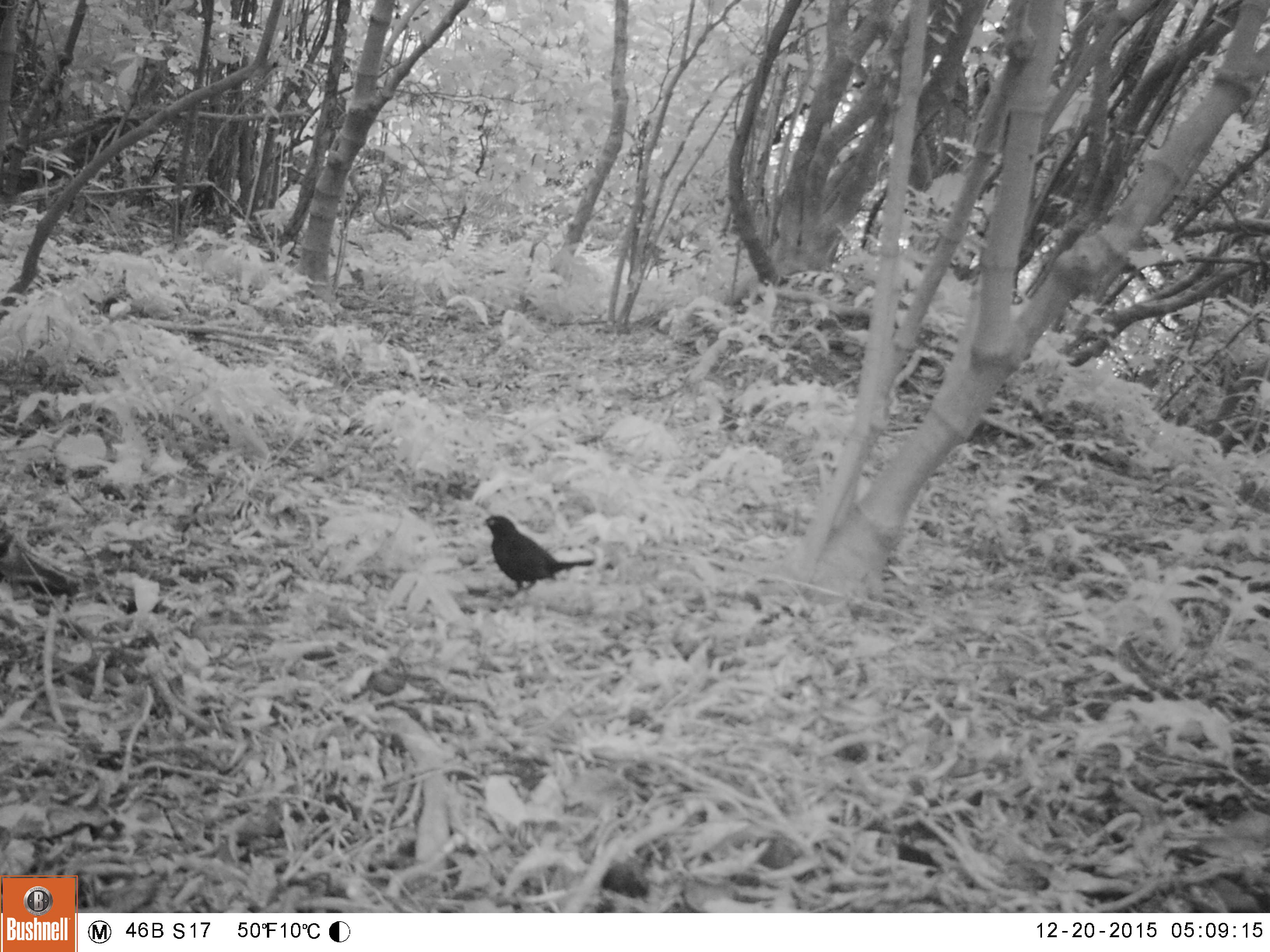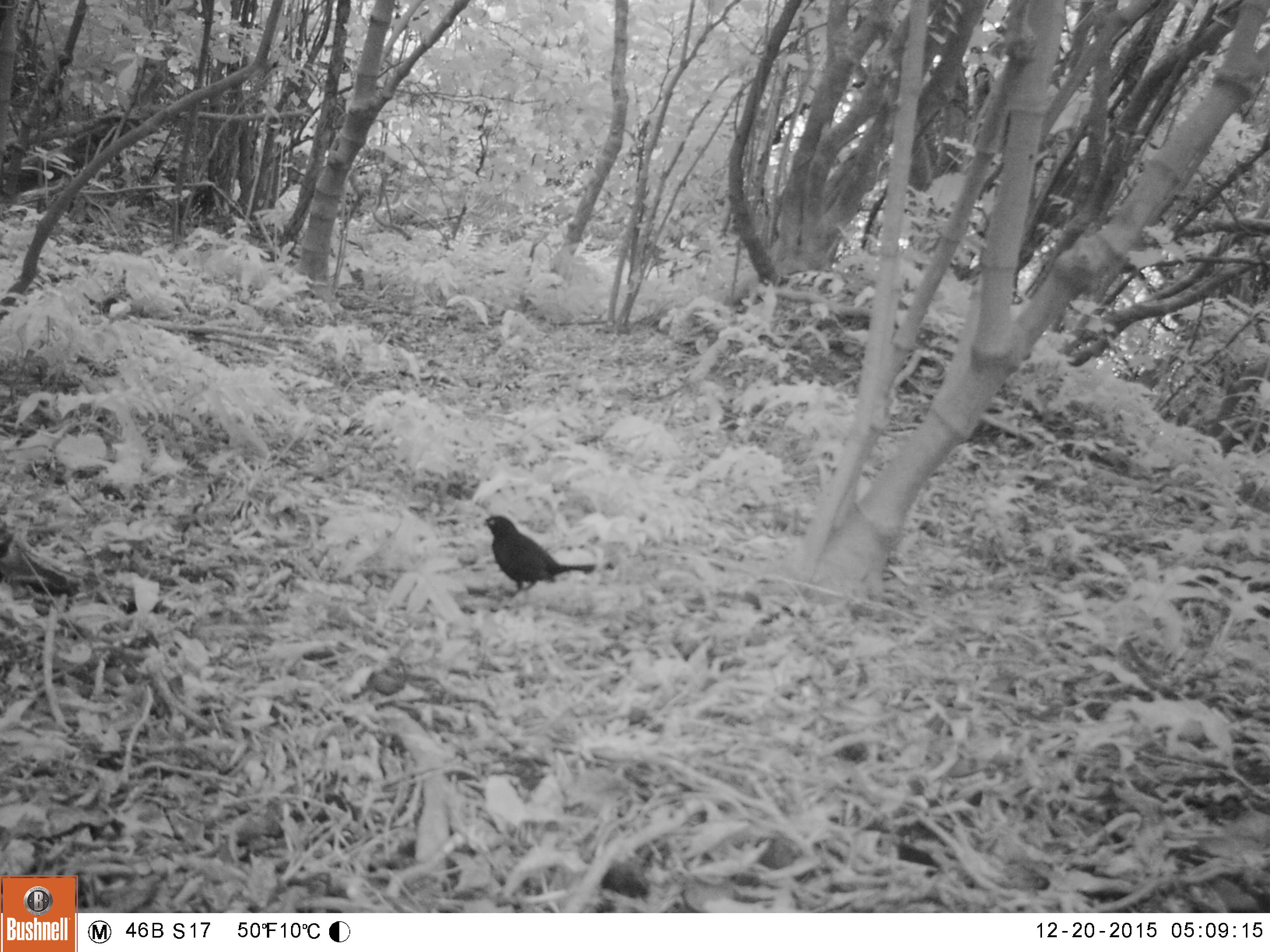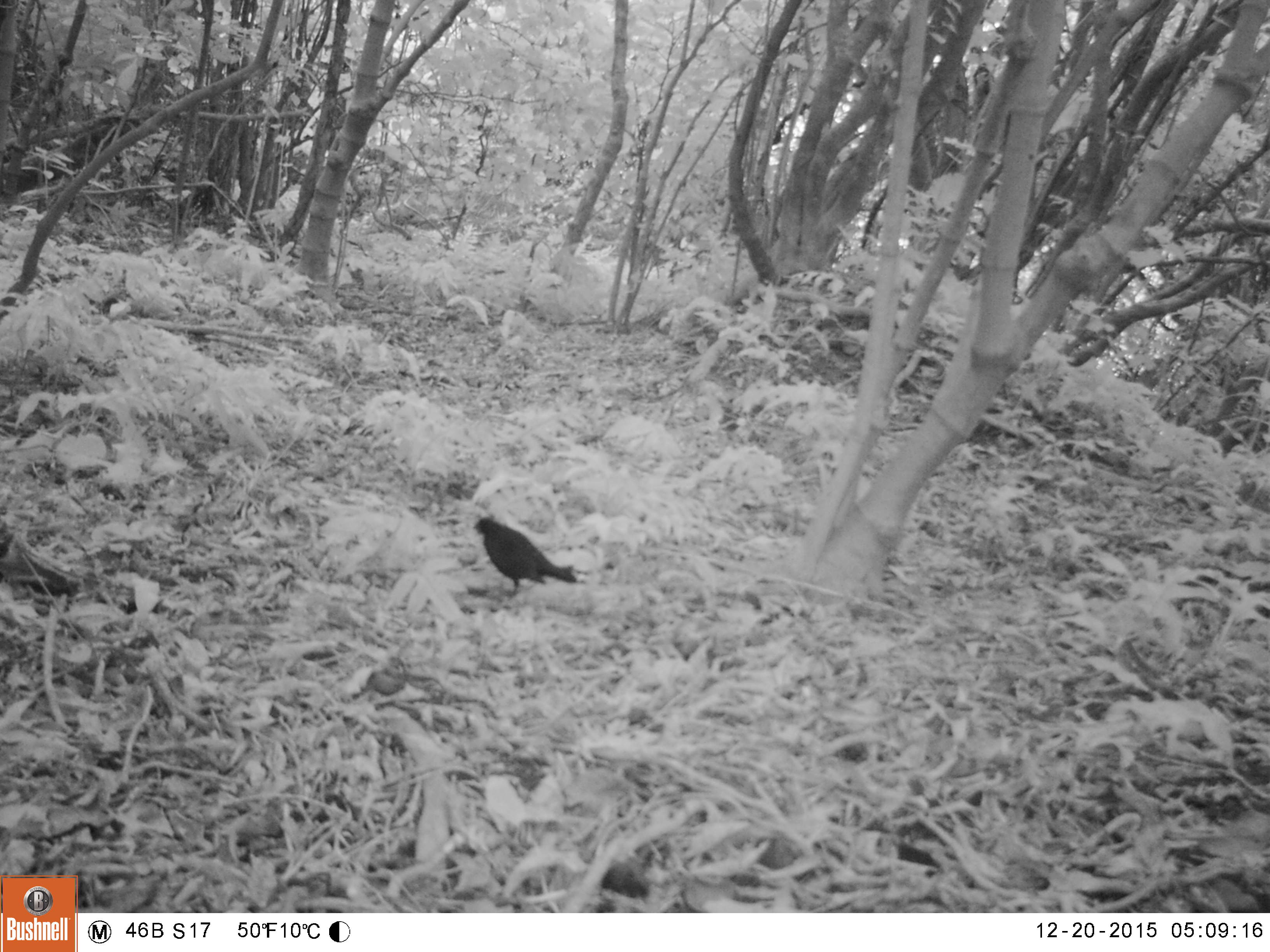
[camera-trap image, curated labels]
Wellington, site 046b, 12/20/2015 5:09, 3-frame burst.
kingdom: Animalia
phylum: Chordata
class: Aves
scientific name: Aves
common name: bird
Bird (Aves).